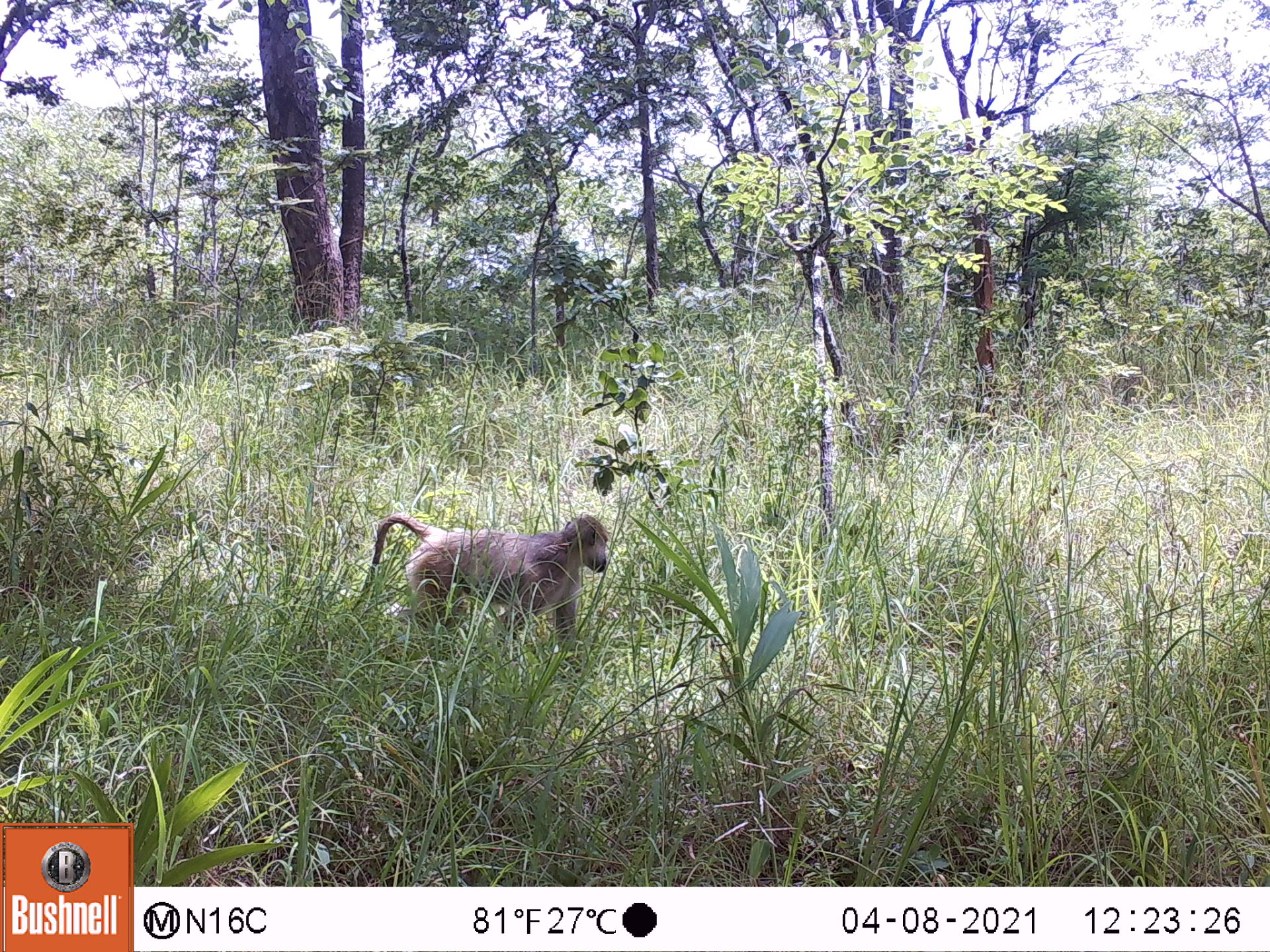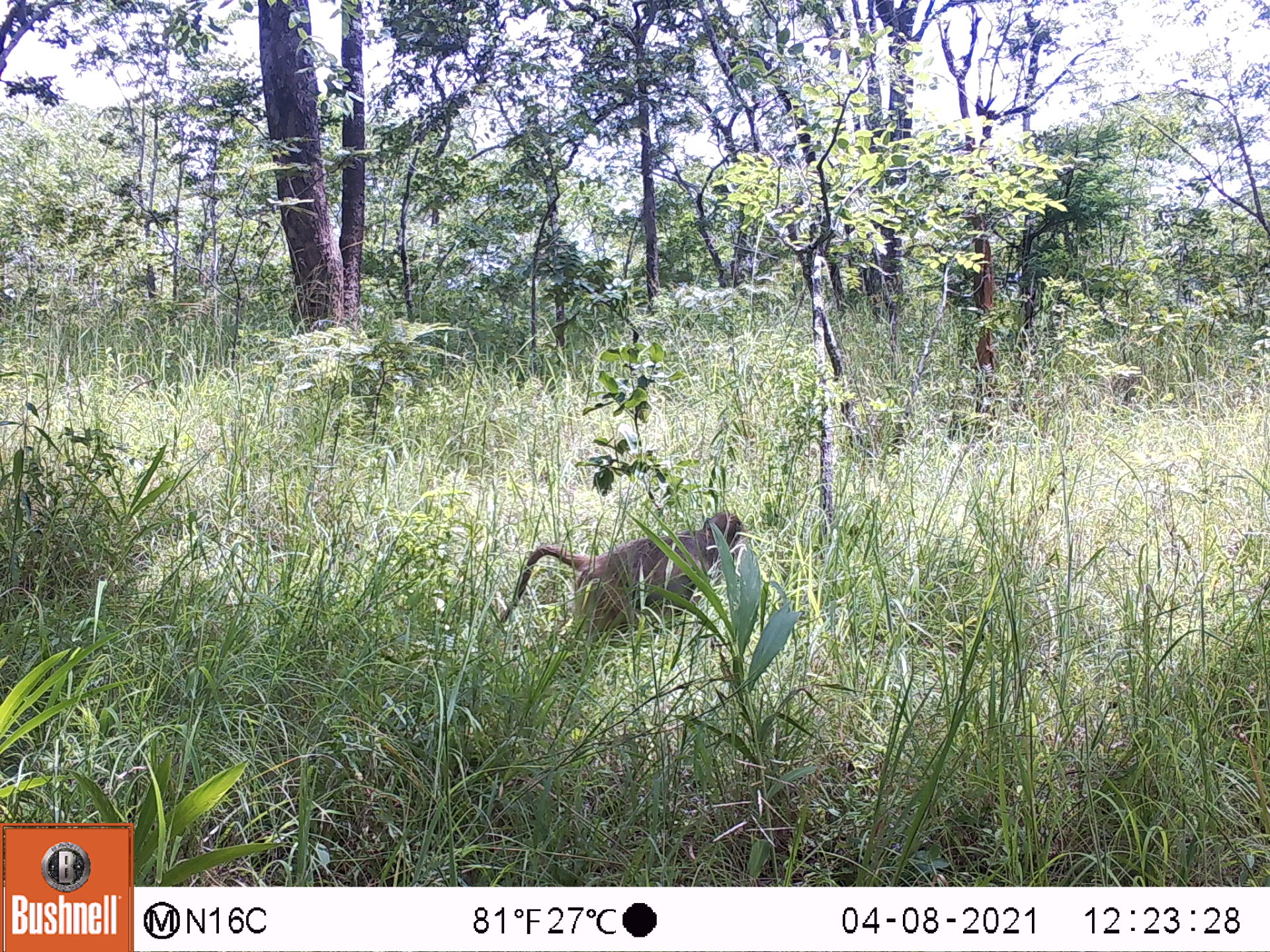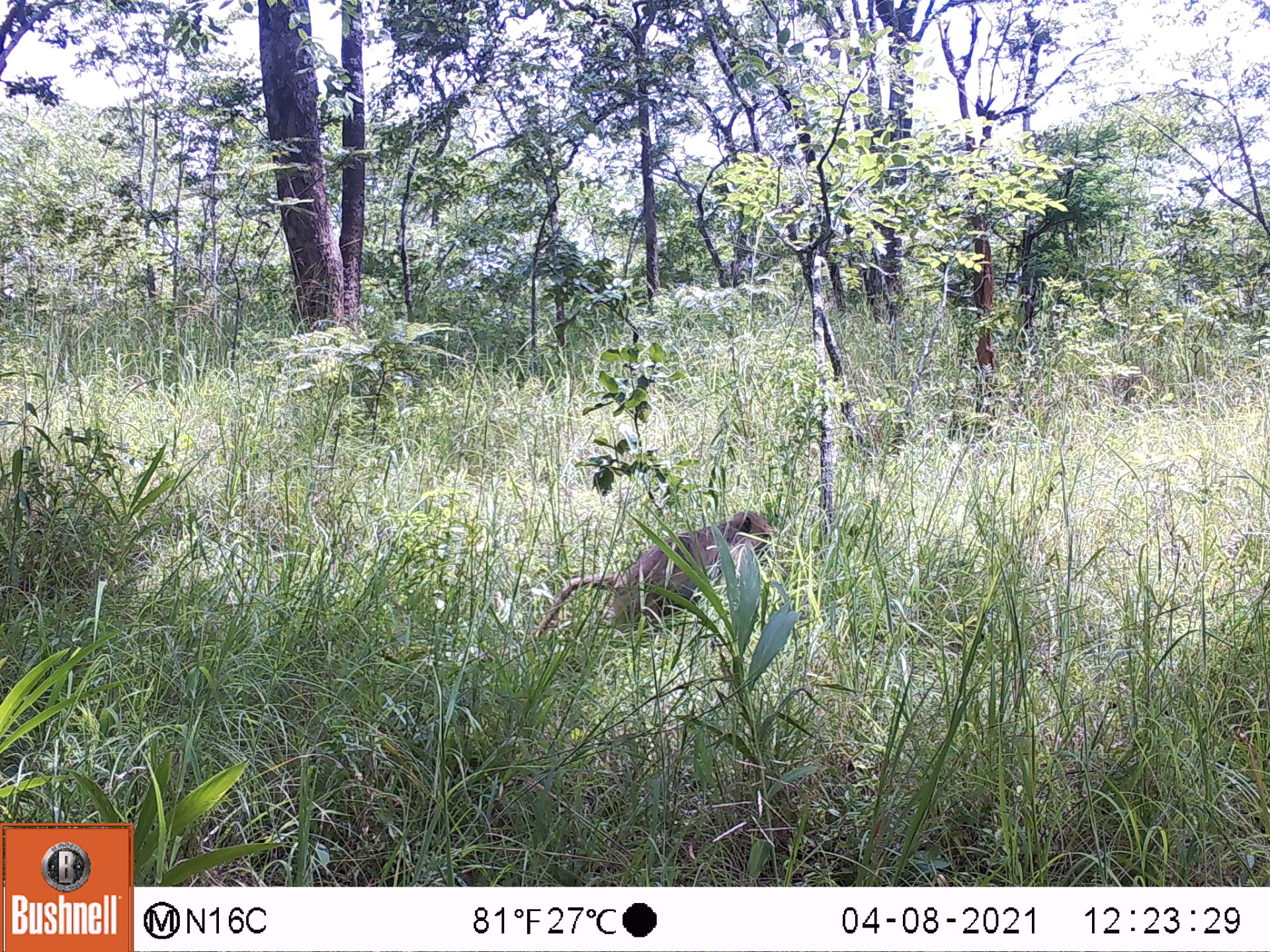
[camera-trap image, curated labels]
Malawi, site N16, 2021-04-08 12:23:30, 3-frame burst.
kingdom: Animalia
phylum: Chordata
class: Mammalia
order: Primates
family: Cercopithecidae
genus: Papio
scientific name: Papio cynocephalus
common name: yellow baboon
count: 1